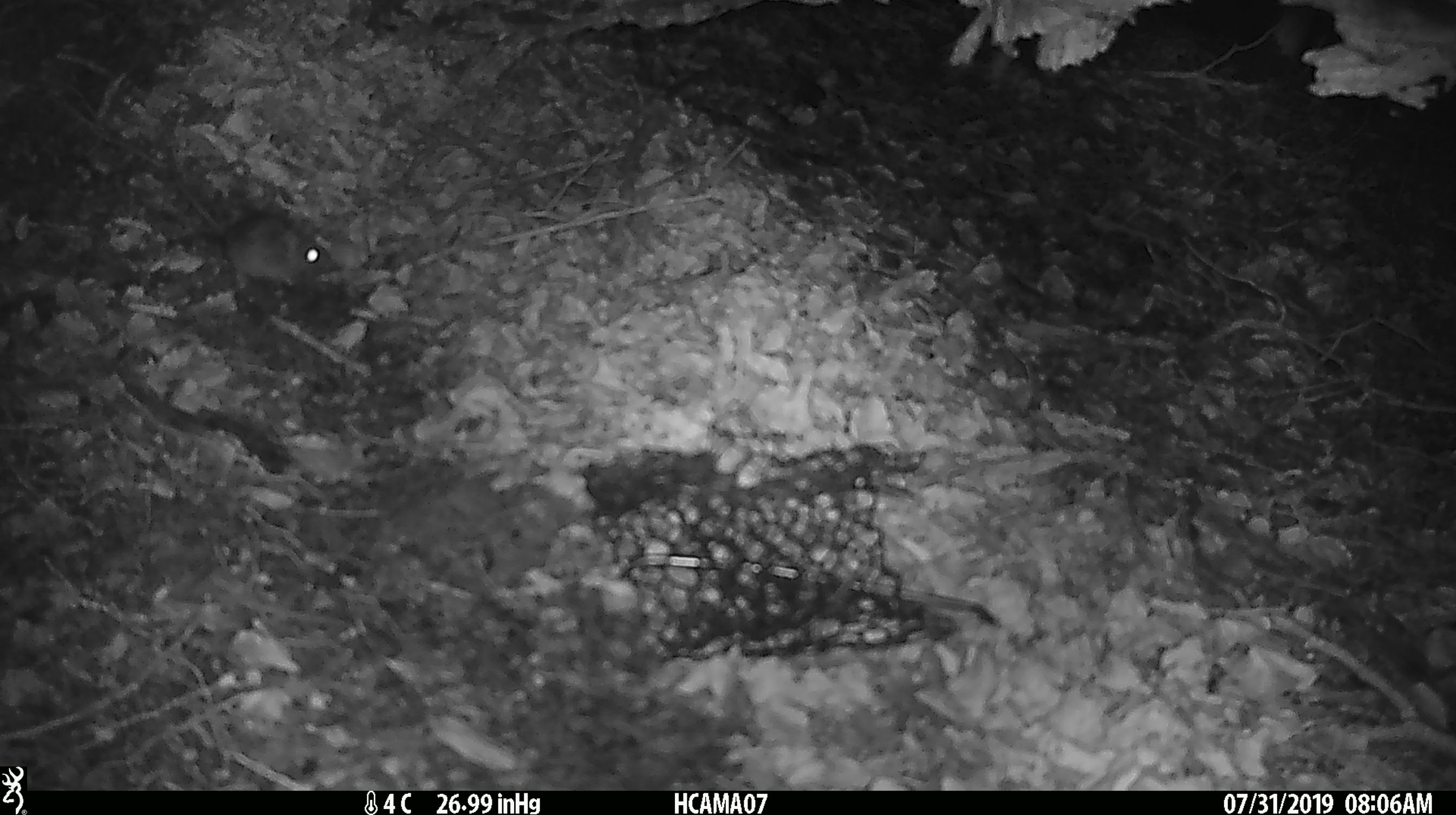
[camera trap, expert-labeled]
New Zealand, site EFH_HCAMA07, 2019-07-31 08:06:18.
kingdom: Animalia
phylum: Chordata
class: Mammalia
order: Rodentia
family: Muridae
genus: Mus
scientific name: Mus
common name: mouse